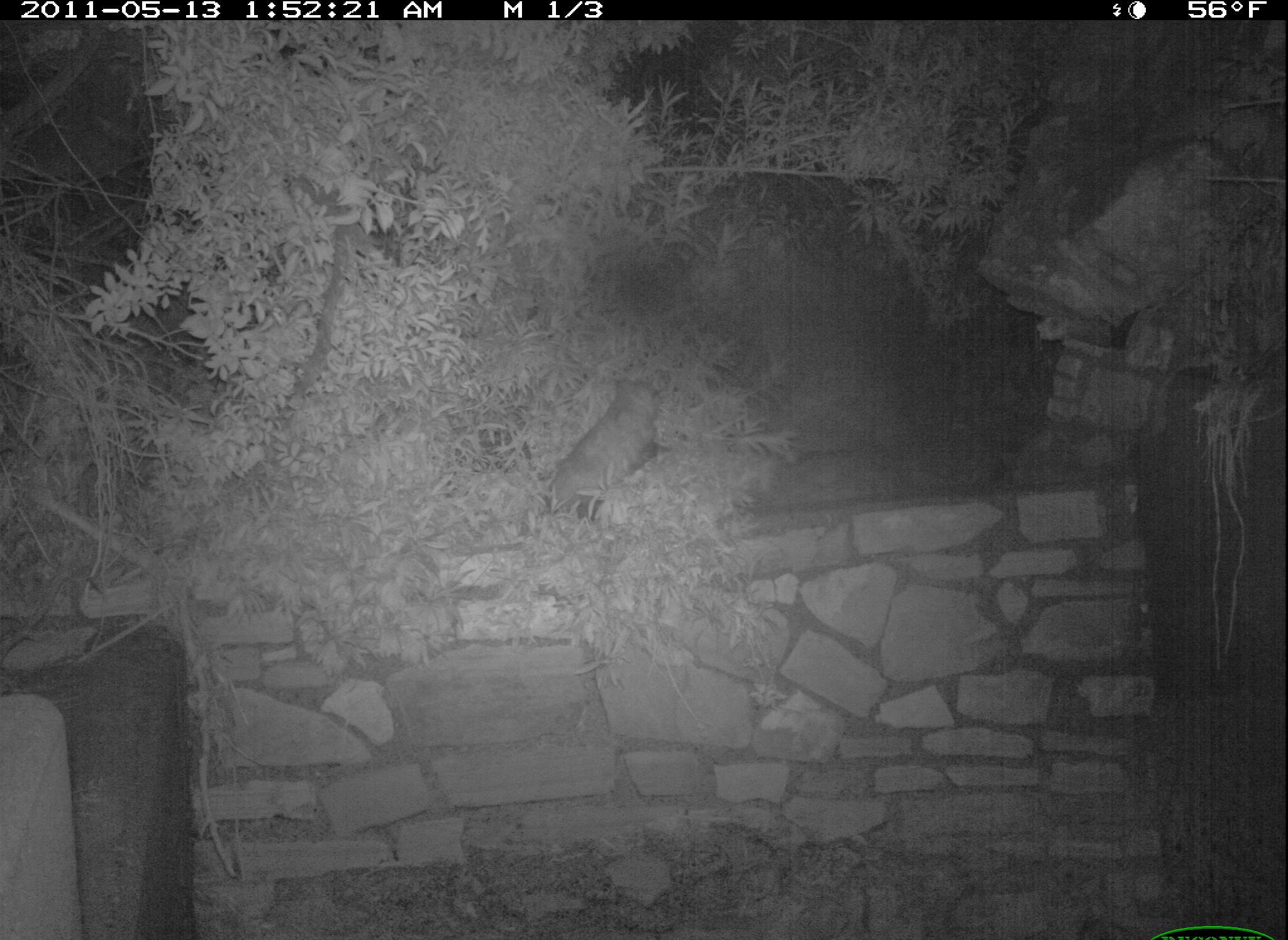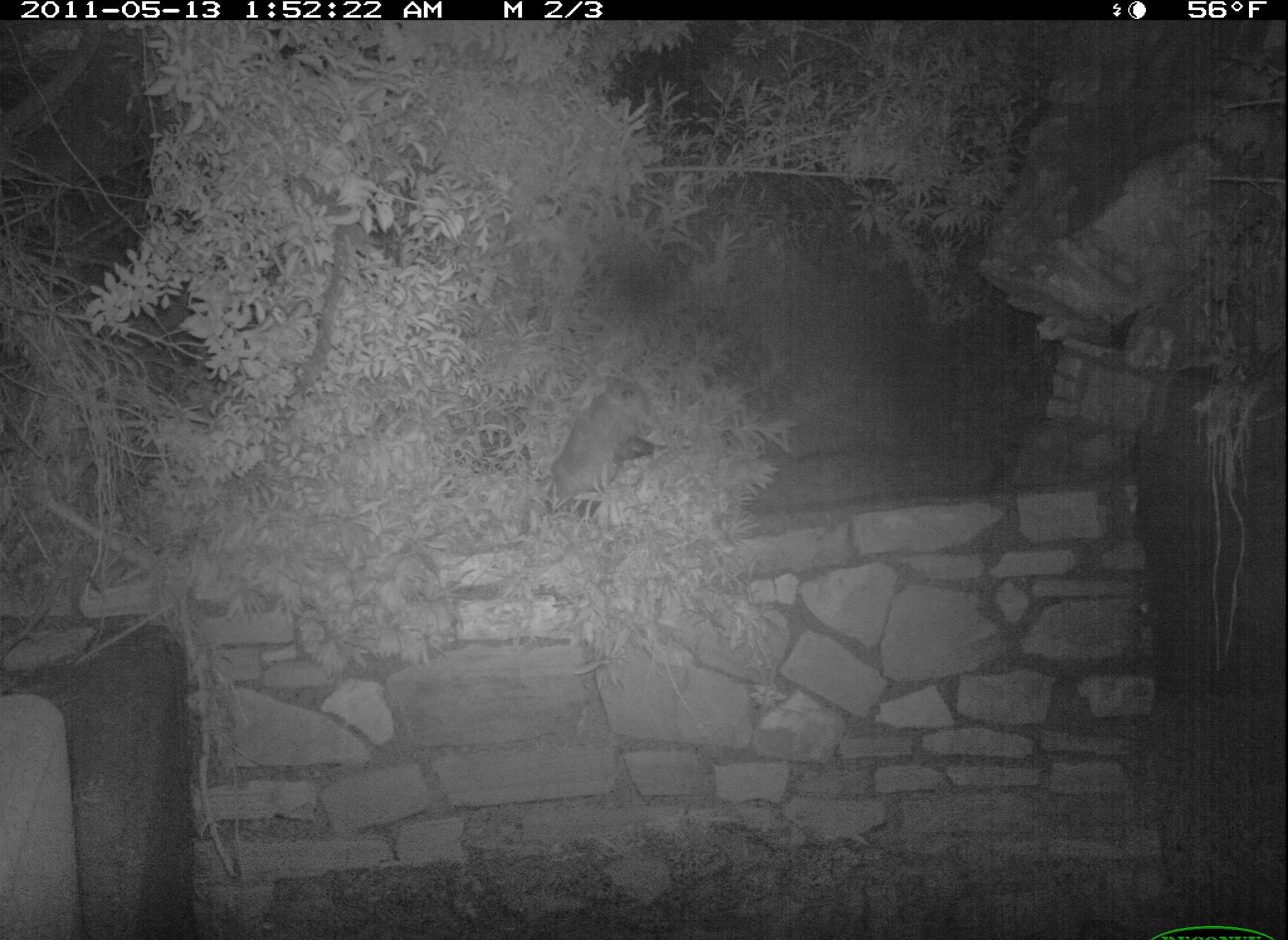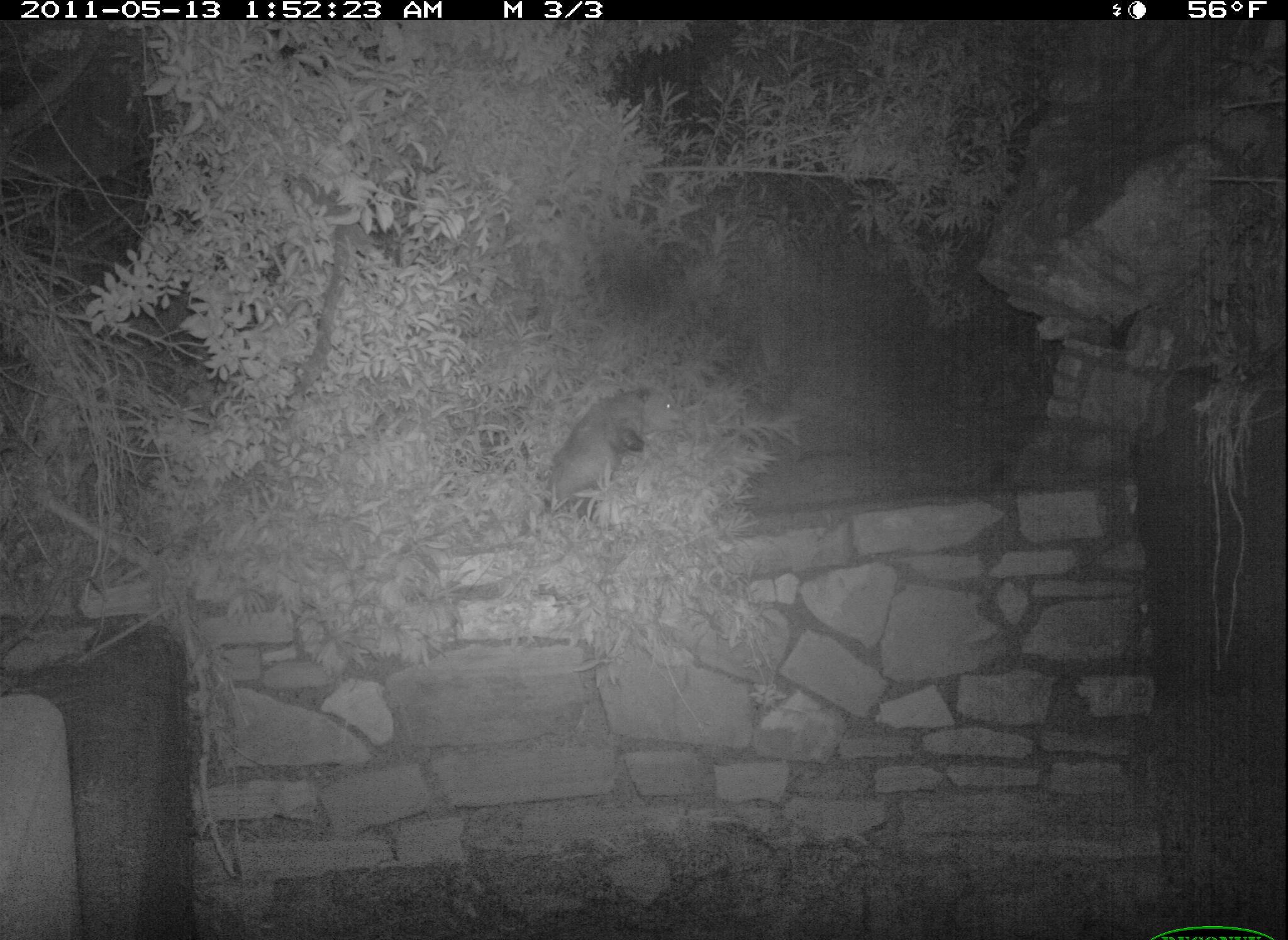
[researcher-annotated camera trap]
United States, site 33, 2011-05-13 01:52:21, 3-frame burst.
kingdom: Animalia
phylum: Chordata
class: Mammalia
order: Didelphimorphia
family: Didelphidae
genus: Didelphis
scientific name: Didelphis virginiana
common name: virginia opossum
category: opossum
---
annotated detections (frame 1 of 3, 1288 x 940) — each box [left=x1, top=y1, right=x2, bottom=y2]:
opossum: [left=517, top=341, right=678, bottom=567]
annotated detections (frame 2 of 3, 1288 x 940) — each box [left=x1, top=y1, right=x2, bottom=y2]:
opossum: [left=539, top=358, right=665, bottom=538]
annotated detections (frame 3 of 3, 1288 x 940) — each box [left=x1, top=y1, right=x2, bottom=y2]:
opossum: [left=531, top=354, right=676, bottom=543]